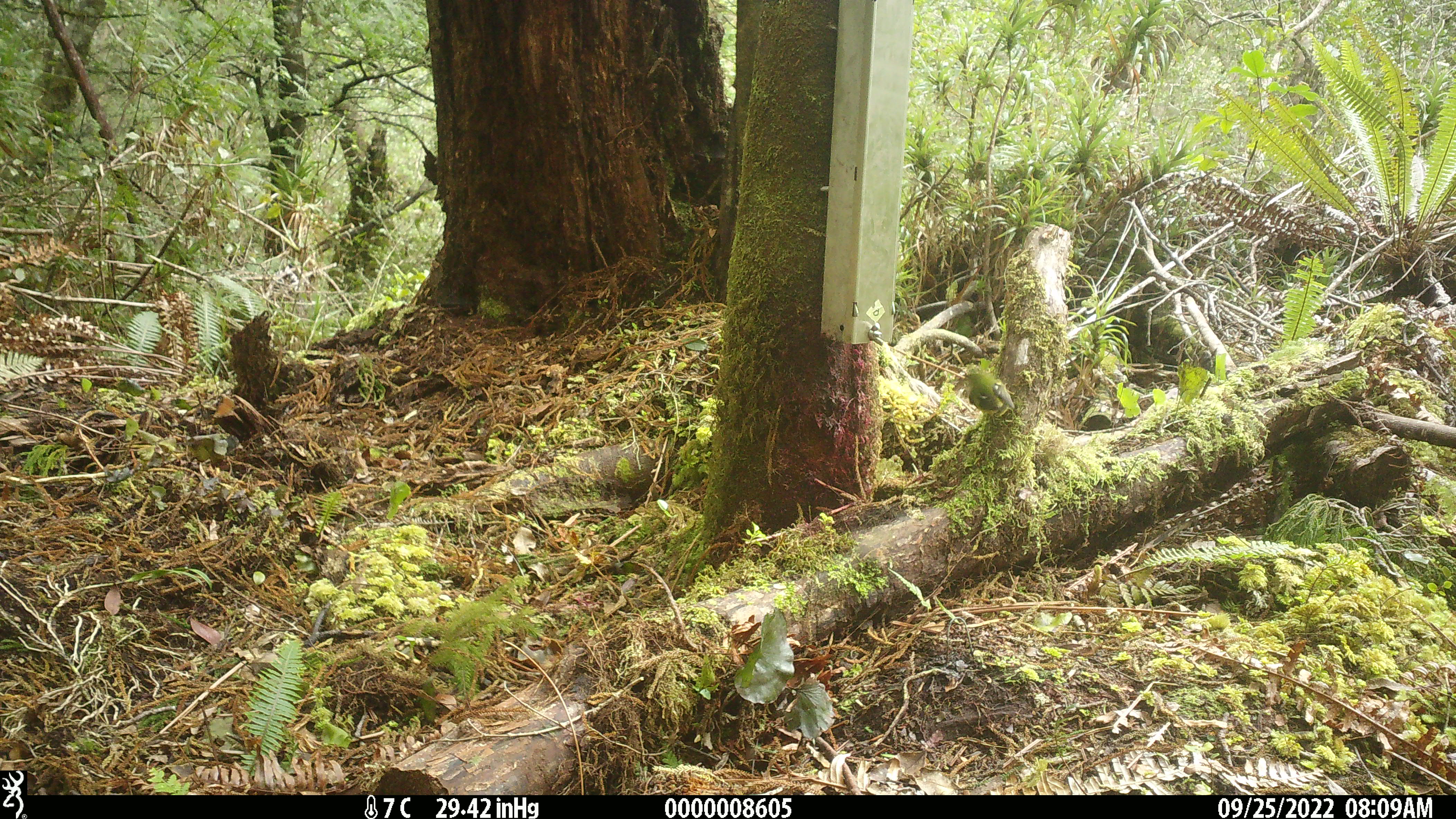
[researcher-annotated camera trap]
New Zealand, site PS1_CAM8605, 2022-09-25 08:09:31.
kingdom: Animalia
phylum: Chordata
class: Aves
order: Passeriformes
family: Acanthisittidae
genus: Acanthisitta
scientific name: Acanthisitta chloris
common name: rifleman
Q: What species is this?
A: Rifleman (Acanthisitta chloris).